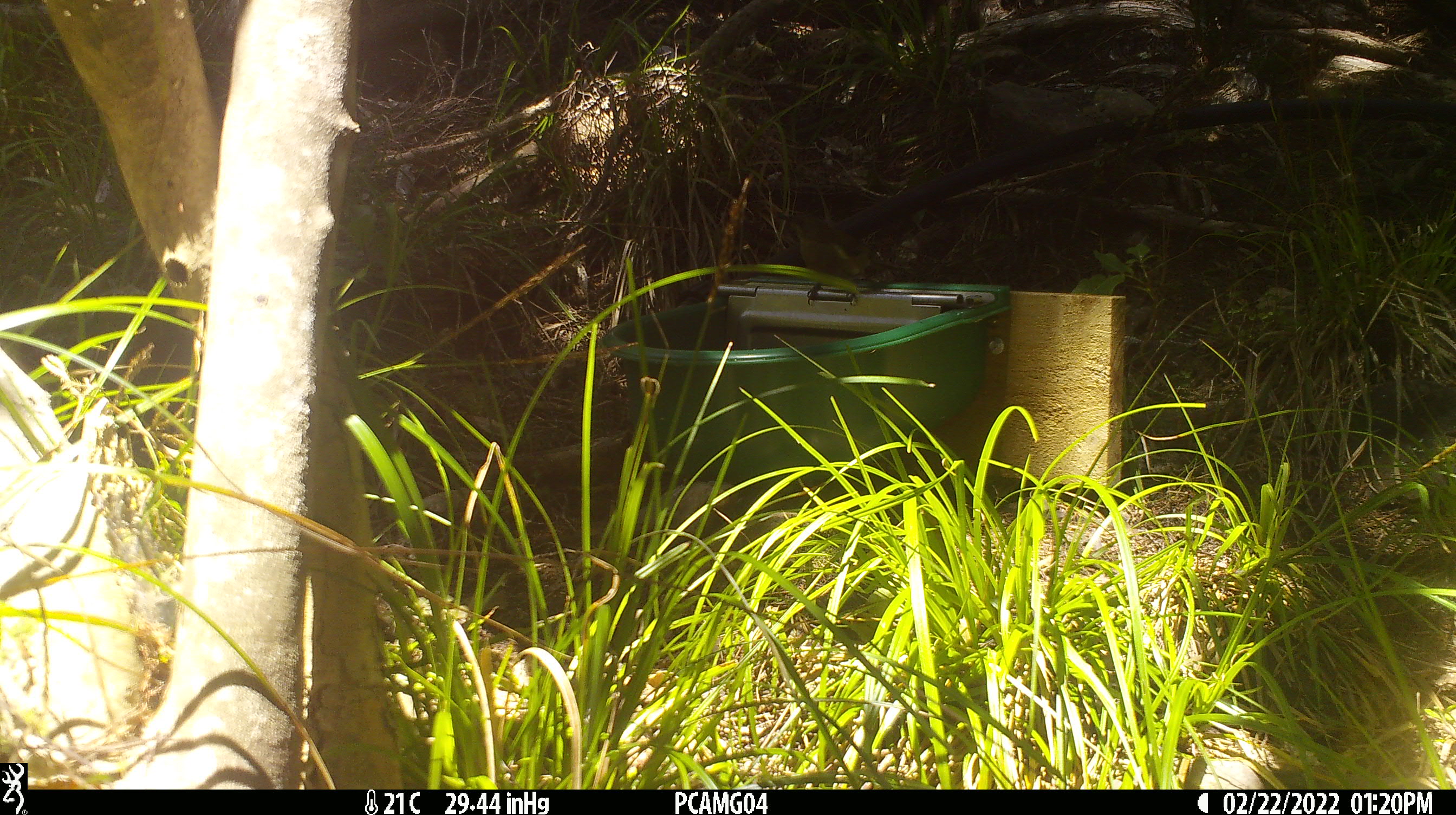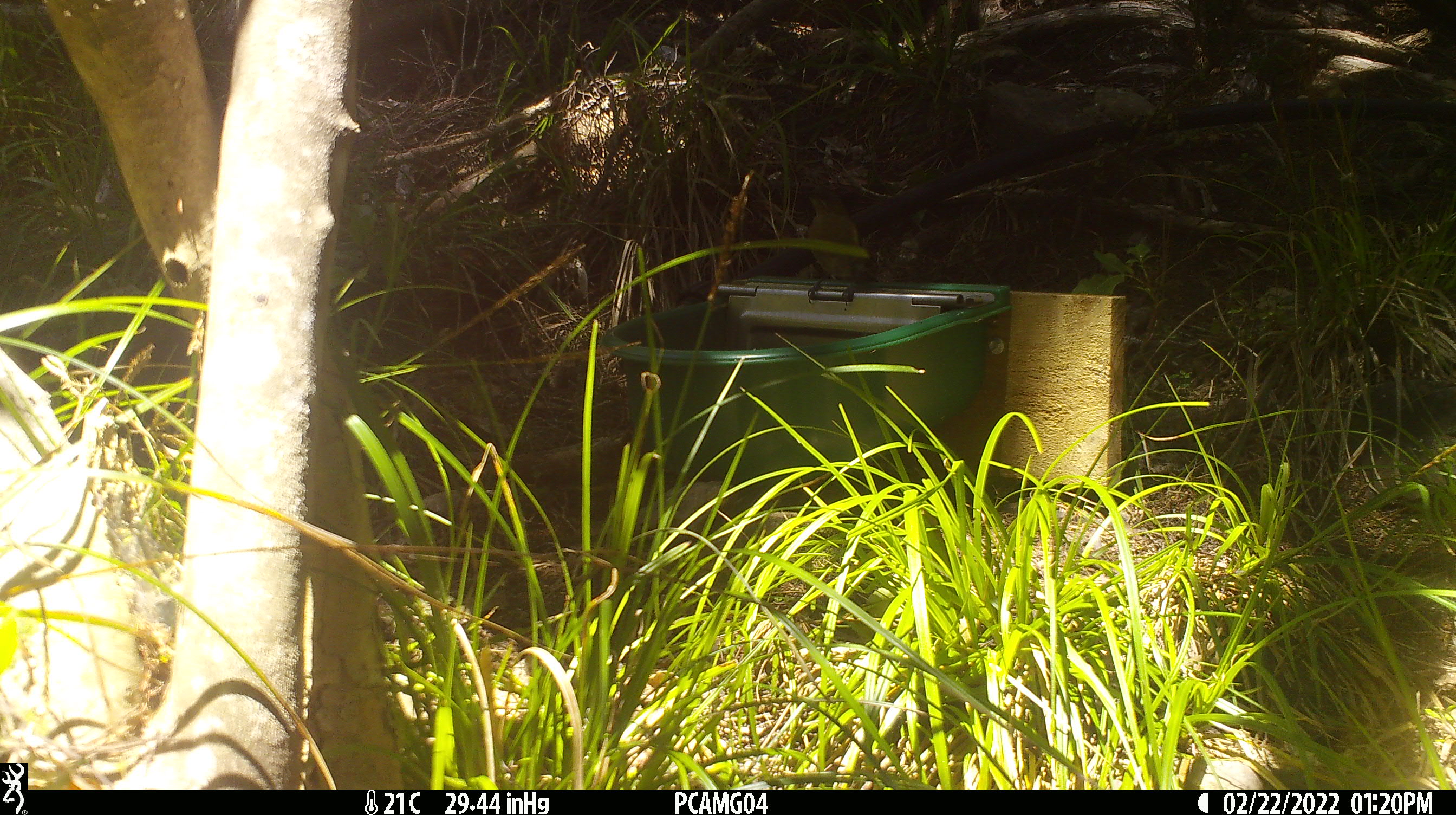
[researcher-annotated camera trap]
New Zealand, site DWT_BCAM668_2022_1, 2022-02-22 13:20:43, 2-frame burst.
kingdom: Animalia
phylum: Chordata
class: Aves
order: Passeriformes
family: Meliphagidae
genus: Anthornis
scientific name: Anthornis melanura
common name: new zealand bellbird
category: bellbird